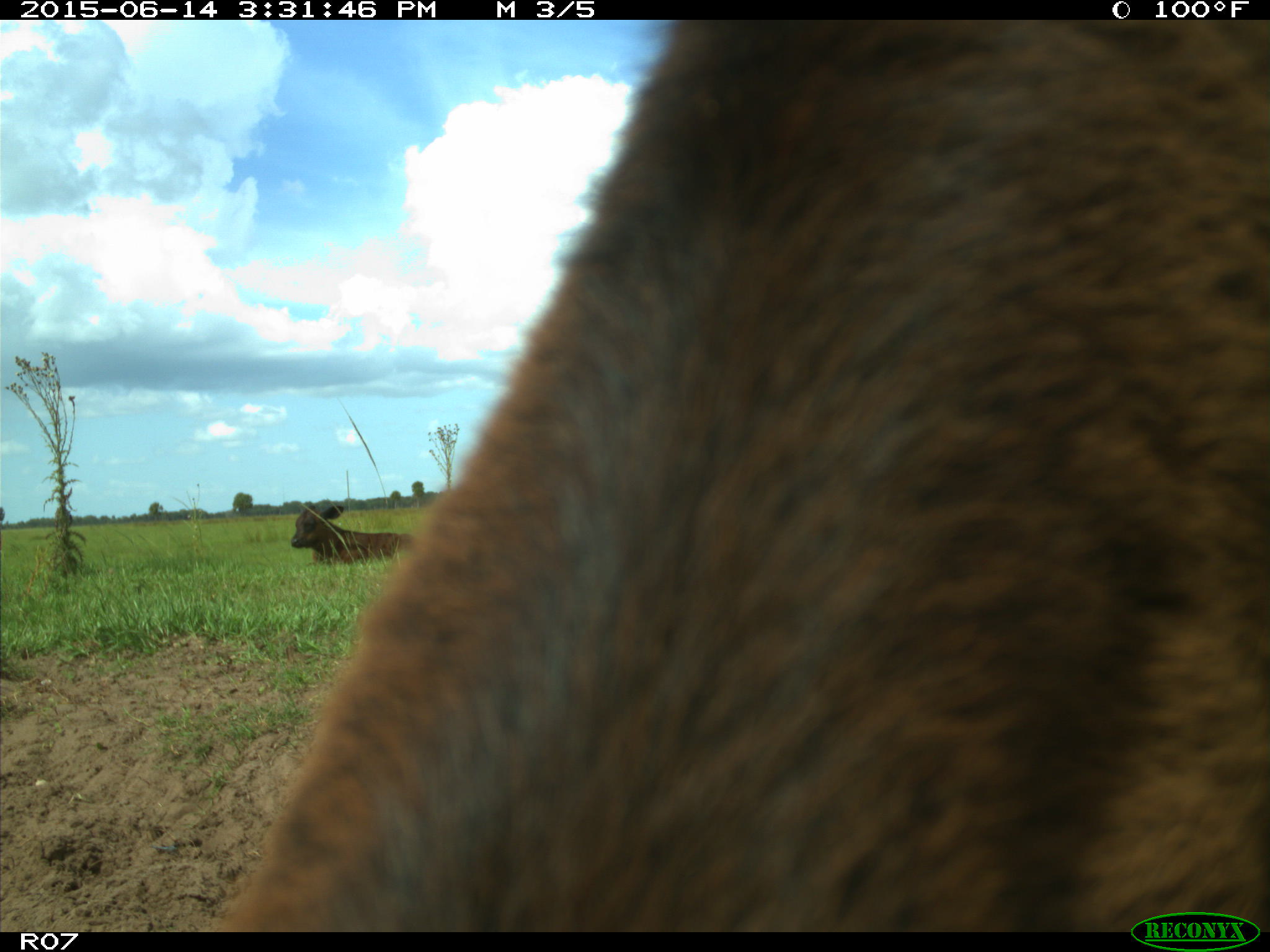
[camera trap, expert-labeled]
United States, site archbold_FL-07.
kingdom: Animalia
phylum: Chordata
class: Mammalia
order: Artiodactyla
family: Bovidae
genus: Bos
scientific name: Bos taurus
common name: domestic cow